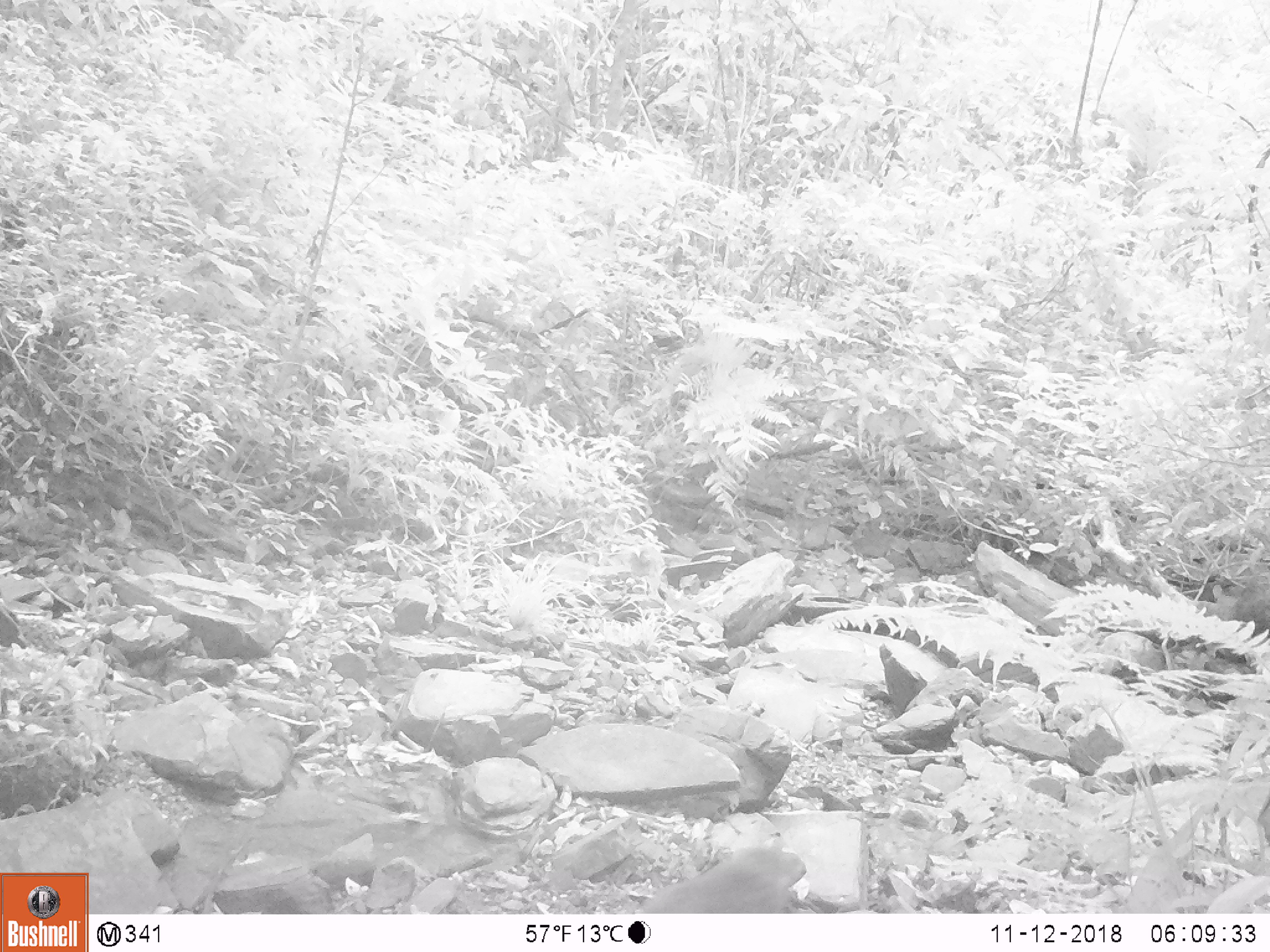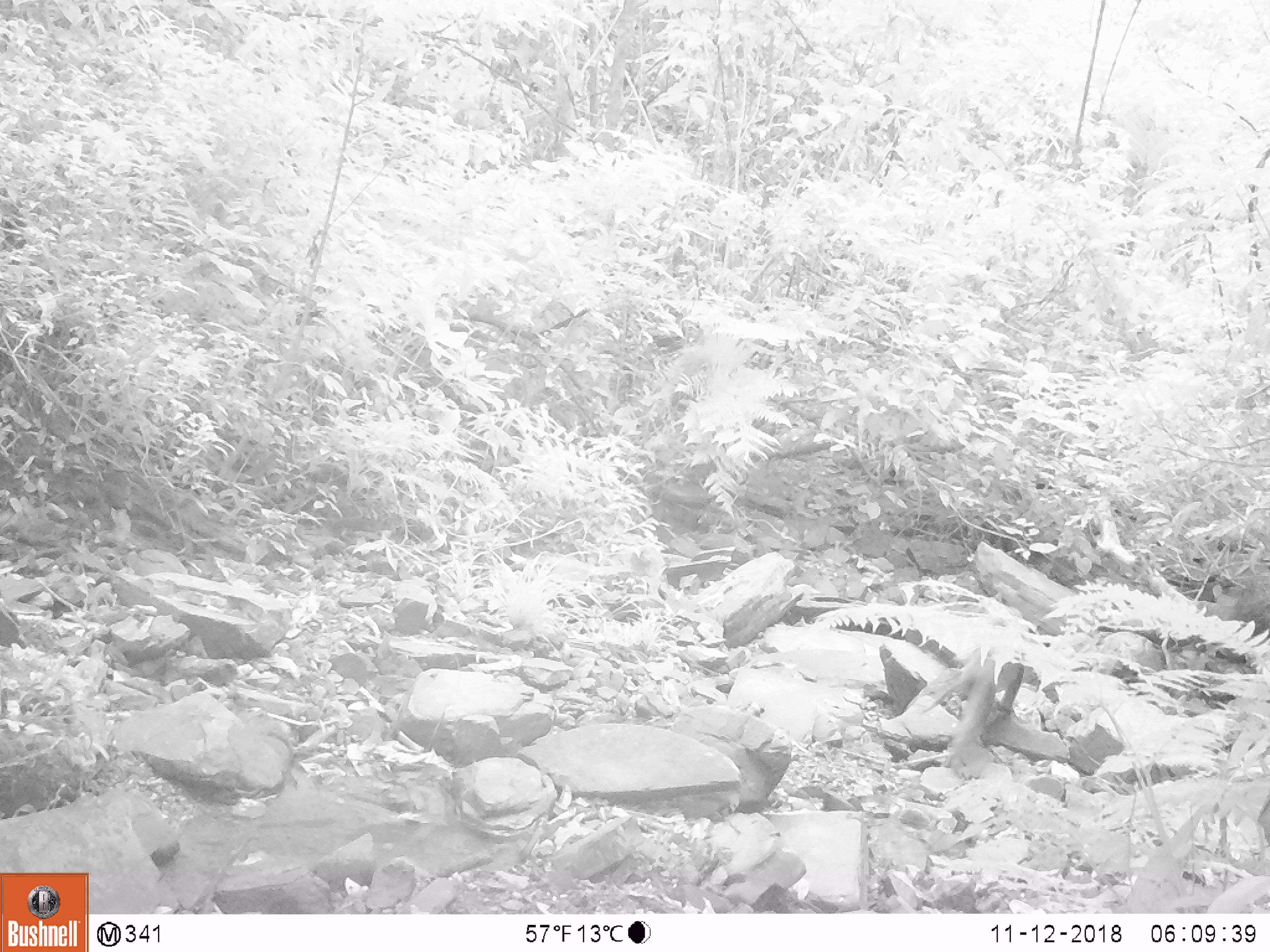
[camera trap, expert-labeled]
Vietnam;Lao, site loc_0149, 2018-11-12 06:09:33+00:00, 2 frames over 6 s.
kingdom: Animalia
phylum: Chordata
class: Mammalia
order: Primates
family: Cercopithecidae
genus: Macaca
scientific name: Macaca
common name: macaques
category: assam or rhesus macaque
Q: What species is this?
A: Assam or rhesus macaque (macaques) (Macaca).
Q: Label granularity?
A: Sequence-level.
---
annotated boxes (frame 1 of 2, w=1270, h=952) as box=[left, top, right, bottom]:
assam or rhesus macaque: box=[636, 842, 807, 913]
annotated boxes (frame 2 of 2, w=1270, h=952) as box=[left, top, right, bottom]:
assam or rhesus macaque: box=[917, 607, 1026, 764]